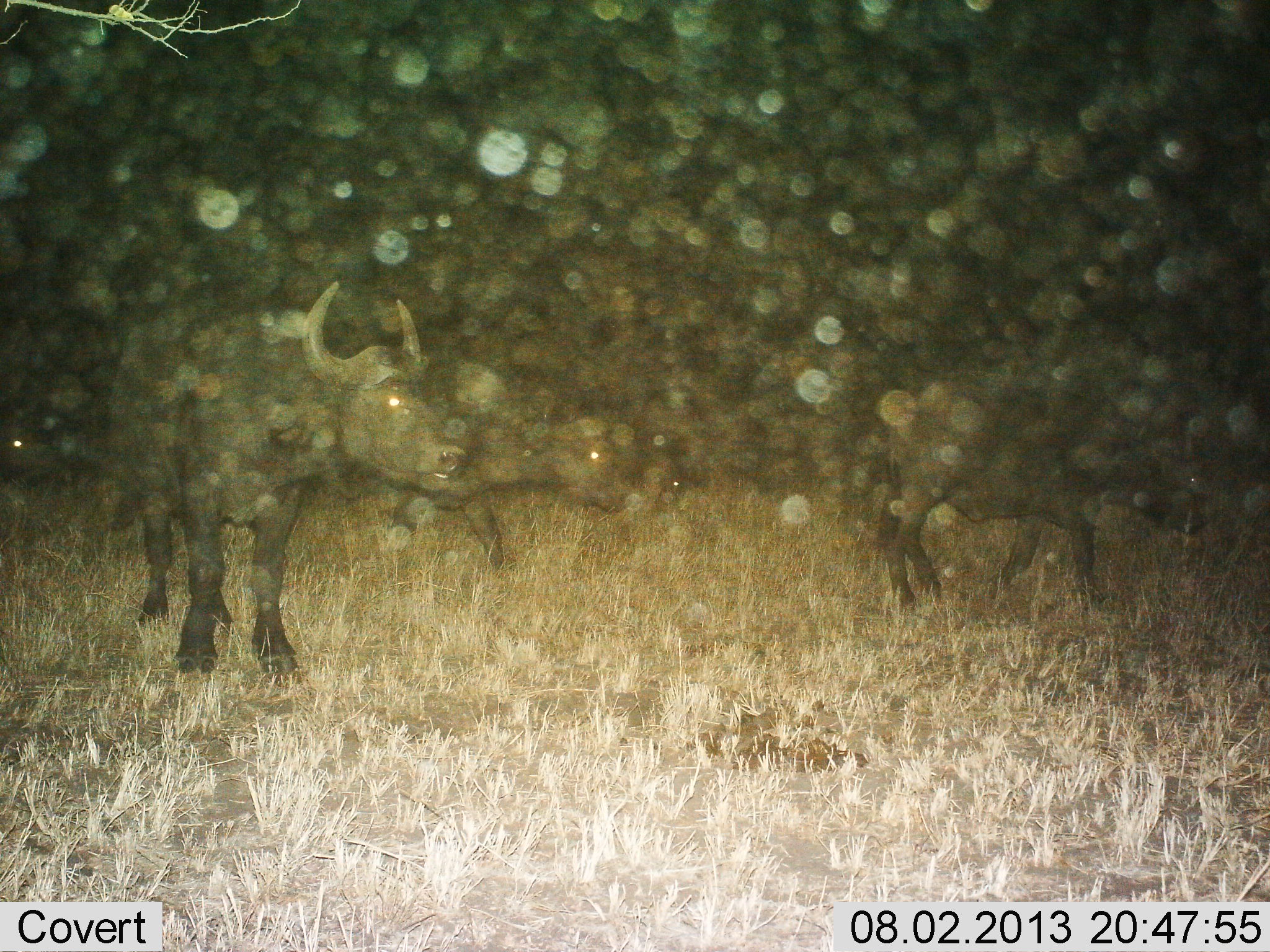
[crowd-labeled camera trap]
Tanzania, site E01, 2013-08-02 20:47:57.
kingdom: Animalia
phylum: Chordata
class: Mammalia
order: Artiodactyla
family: Bovidae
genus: Syncerus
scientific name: Syncerus caffer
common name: cape buffalo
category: buffalo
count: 3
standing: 81%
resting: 0%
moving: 50%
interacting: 0%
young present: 0%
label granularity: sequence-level